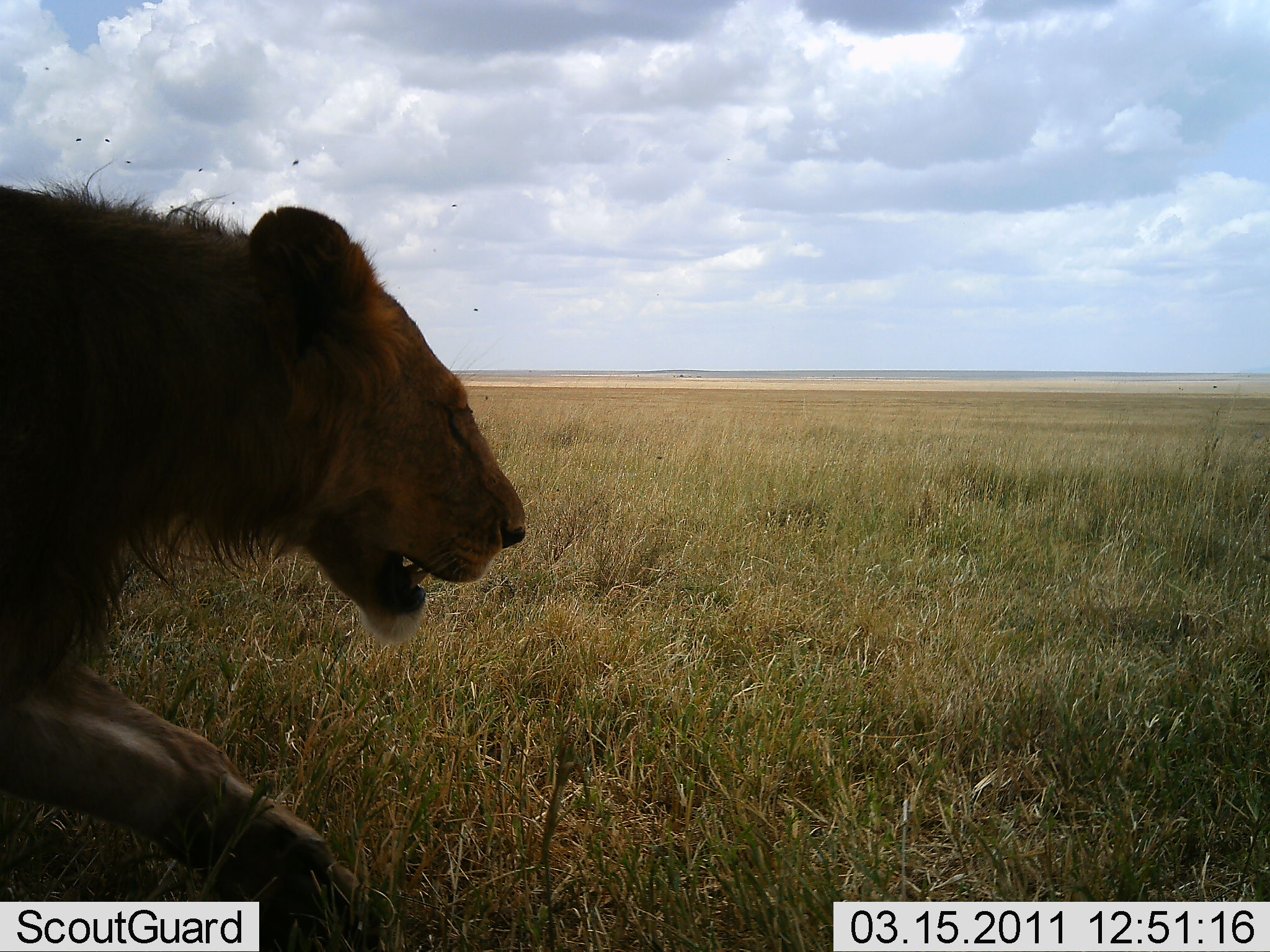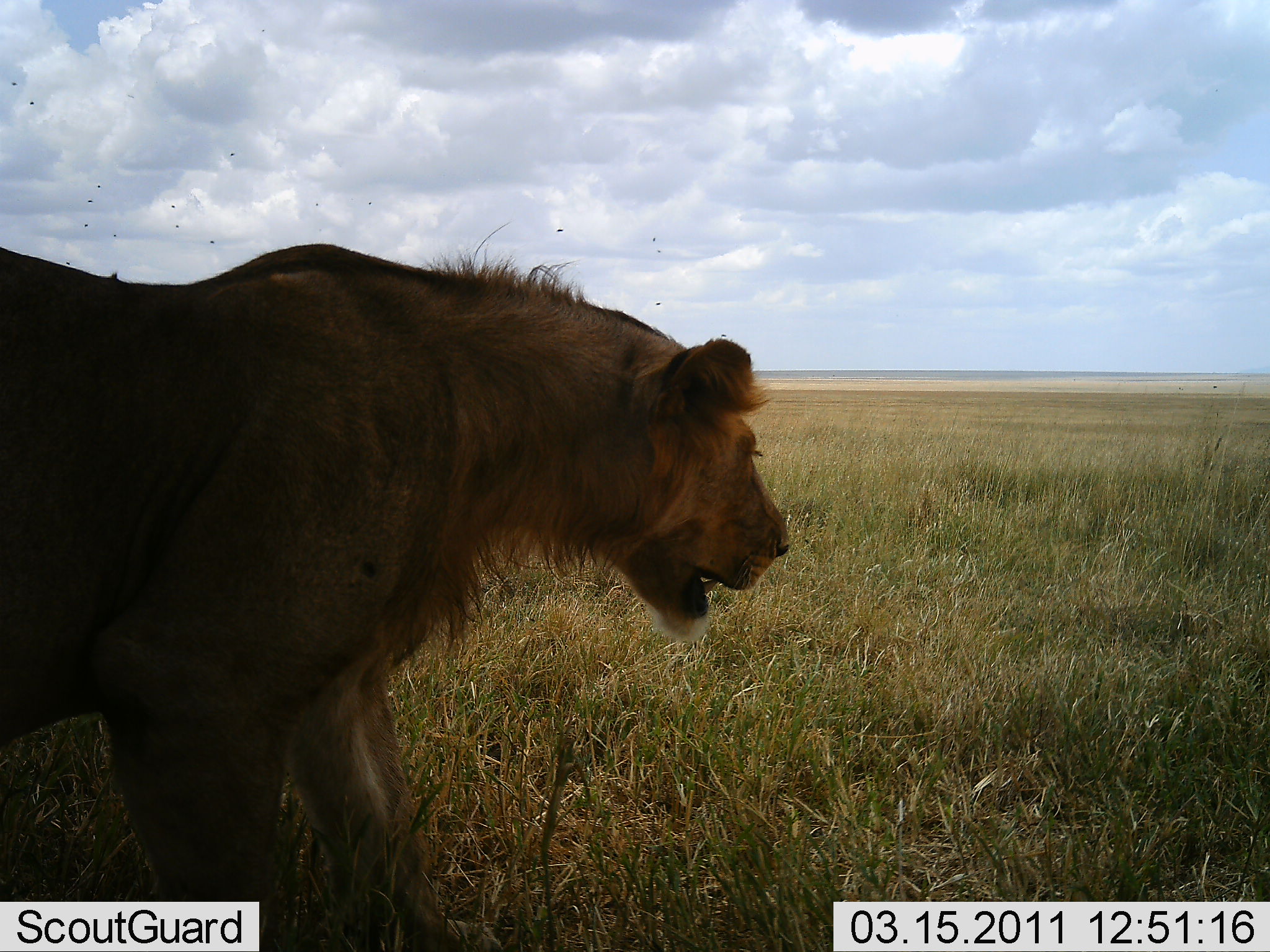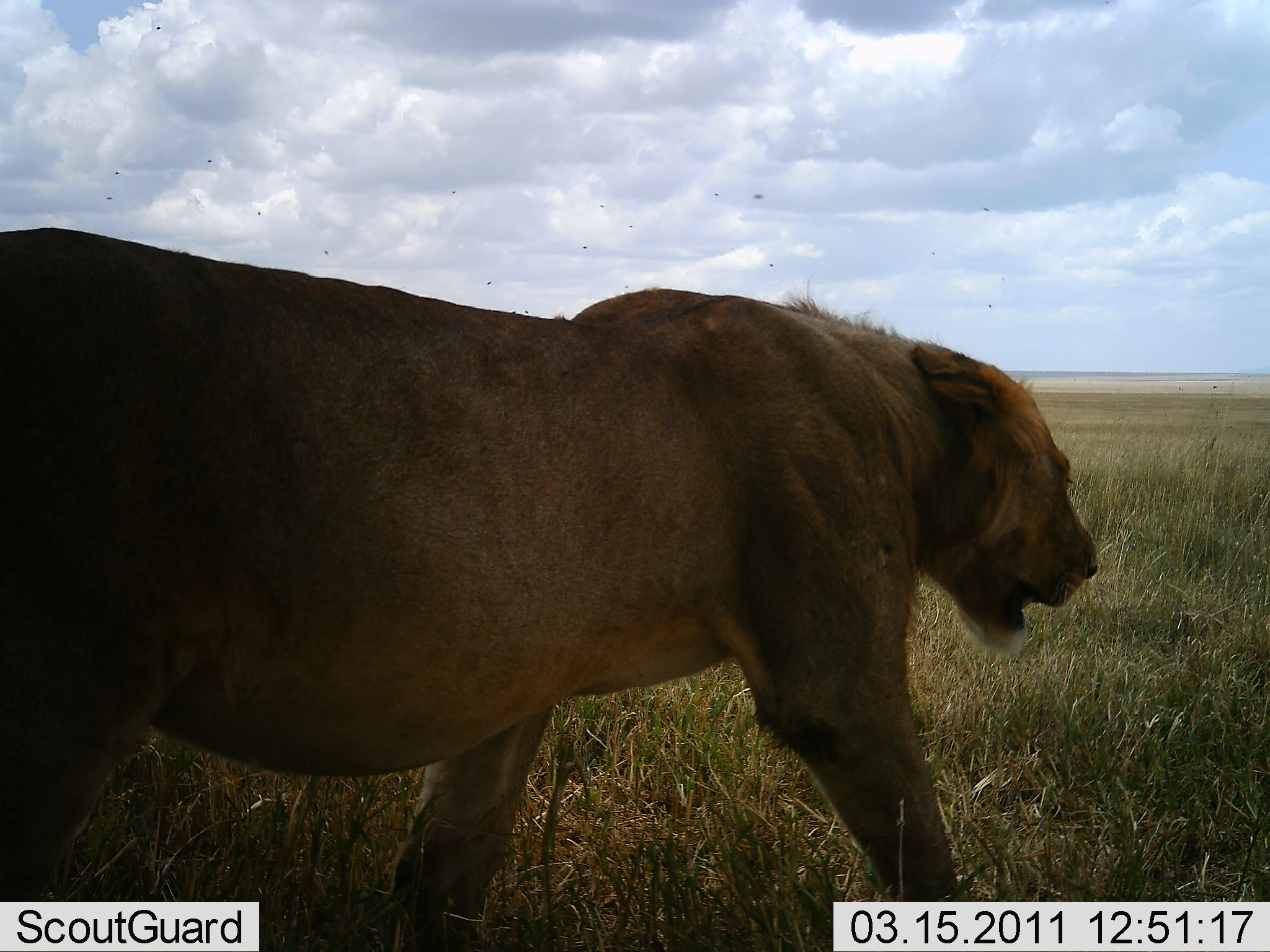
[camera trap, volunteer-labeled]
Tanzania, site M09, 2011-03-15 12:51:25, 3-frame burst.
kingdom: Animalia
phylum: Chordata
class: Mammalia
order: Carnivora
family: Felidae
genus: Panthera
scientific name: Panthera leo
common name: lion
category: lionmale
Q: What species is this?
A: Lionmale (lion) (Panthera leo).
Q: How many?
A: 1.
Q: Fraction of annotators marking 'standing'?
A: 30%.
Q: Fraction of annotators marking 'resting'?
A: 0%.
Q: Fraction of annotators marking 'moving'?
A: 80%.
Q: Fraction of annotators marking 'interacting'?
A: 0%.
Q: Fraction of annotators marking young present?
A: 20%.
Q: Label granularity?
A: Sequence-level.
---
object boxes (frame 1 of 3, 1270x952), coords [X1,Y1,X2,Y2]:
animal: [0,169,529,952]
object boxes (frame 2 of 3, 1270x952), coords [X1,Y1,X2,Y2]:
animal: [0,227,797,951]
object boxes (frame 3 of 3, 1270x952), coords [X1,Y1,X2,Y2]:
animal: [0,223,1102,952]